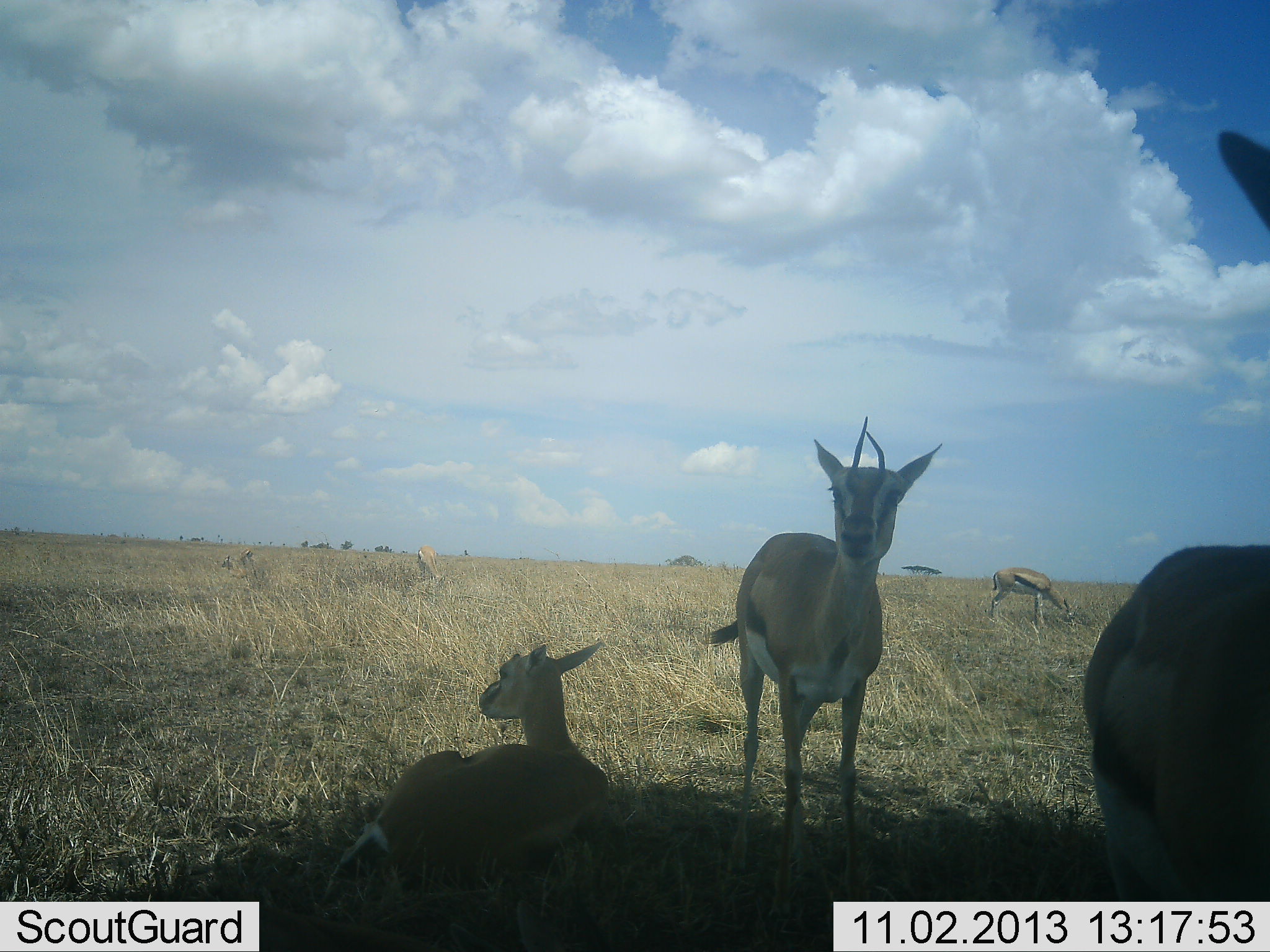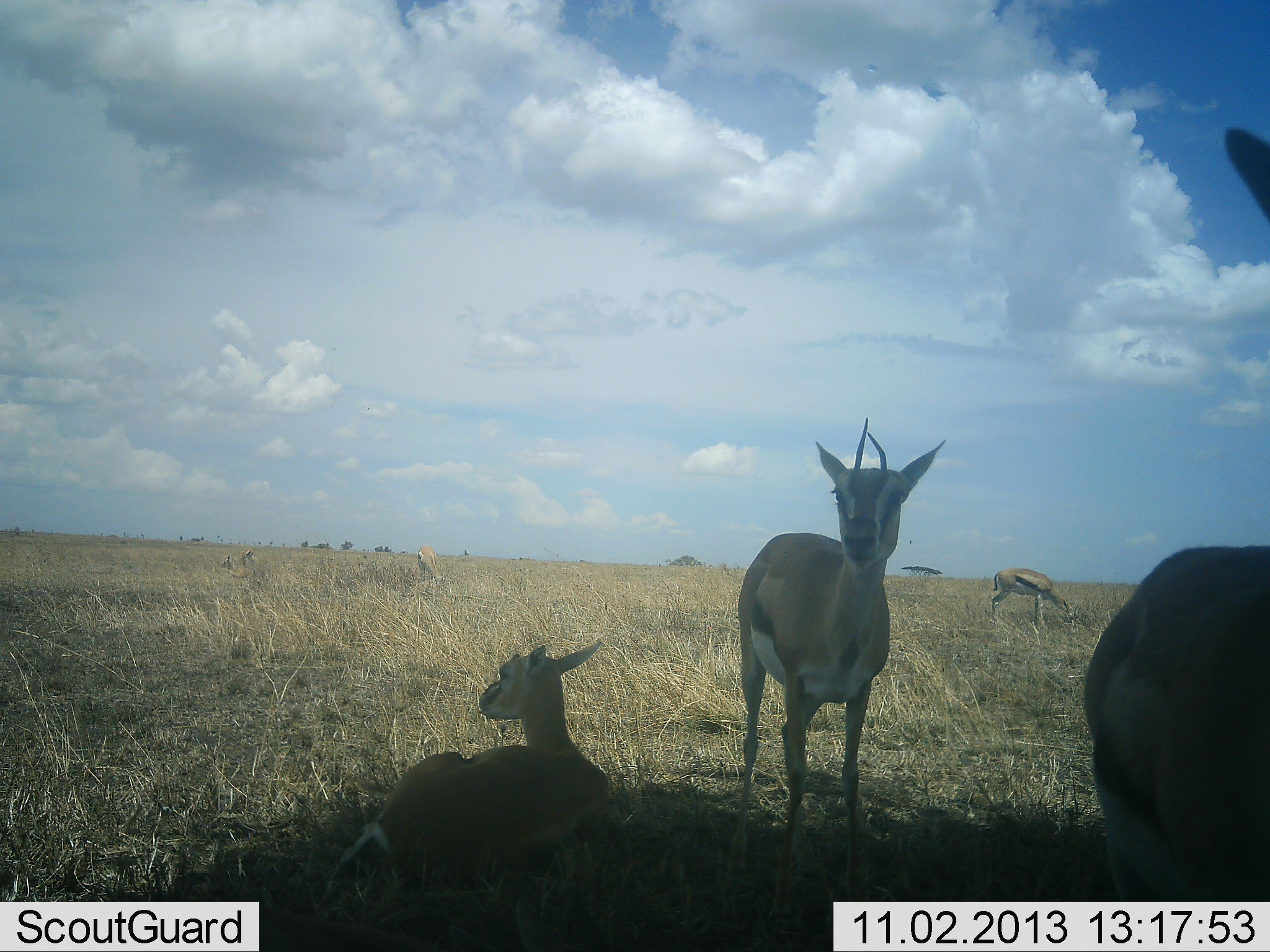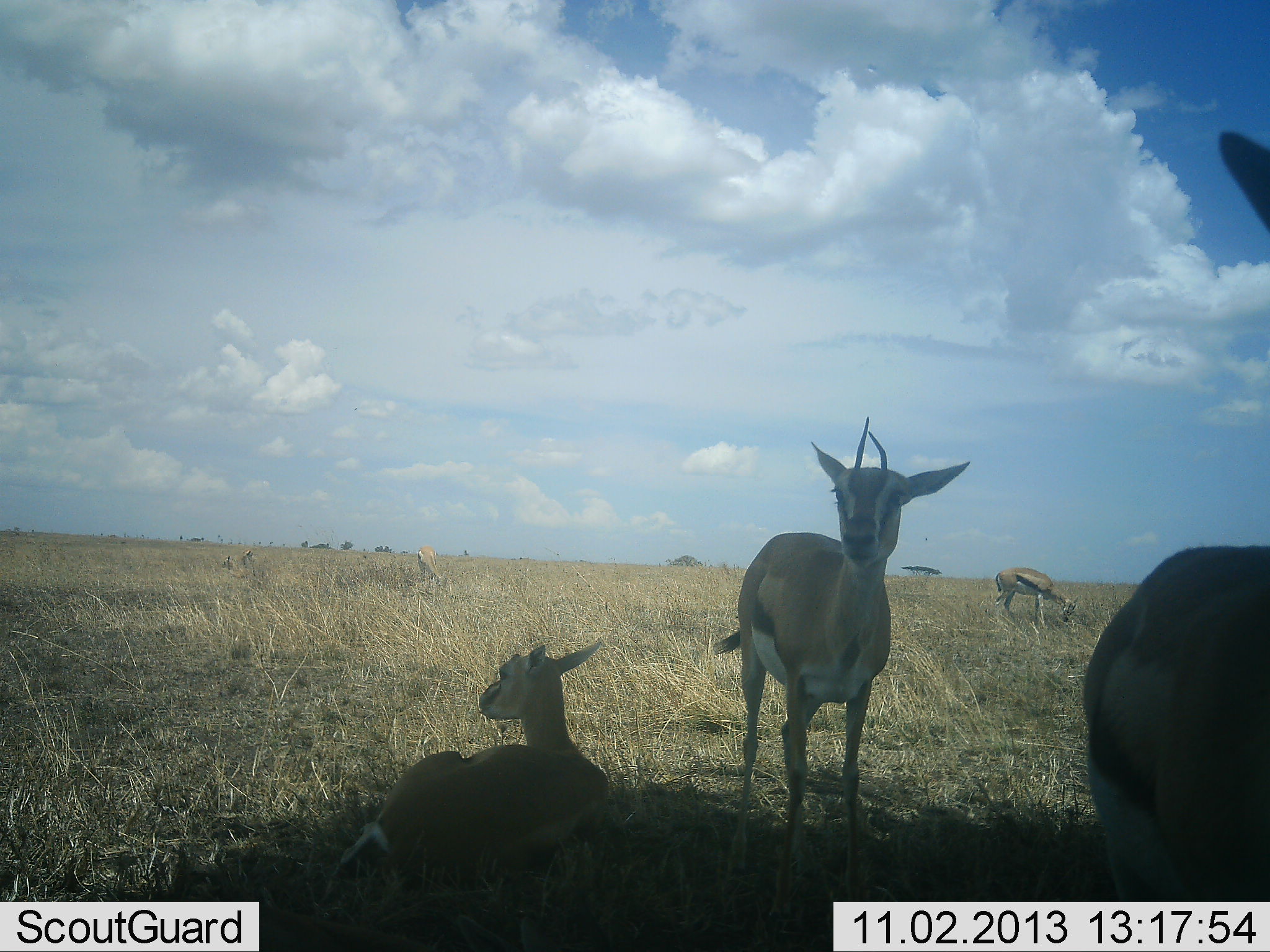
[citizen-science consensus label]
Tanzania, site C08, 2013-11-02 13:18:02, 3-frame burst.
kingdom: Animalia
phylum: Chordata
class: Mammalia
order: Artiodactyla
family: Bovidae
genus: Eudorcas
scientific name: Eudorcas thomsonii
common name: thomson's gazelle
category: gazellethomsons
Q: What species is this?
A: Gazellethomsons (thomson's gazelle) (Eudorcas thomsonii).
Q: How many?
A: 5.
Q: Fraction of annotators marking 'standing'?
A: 100%.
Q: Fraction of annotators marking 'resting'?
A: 90%.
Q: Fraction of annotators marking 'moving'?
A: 0%.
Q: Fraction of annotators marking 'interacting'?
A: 0%.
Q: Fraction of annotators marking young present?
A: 0%.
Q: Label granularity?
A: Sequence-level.